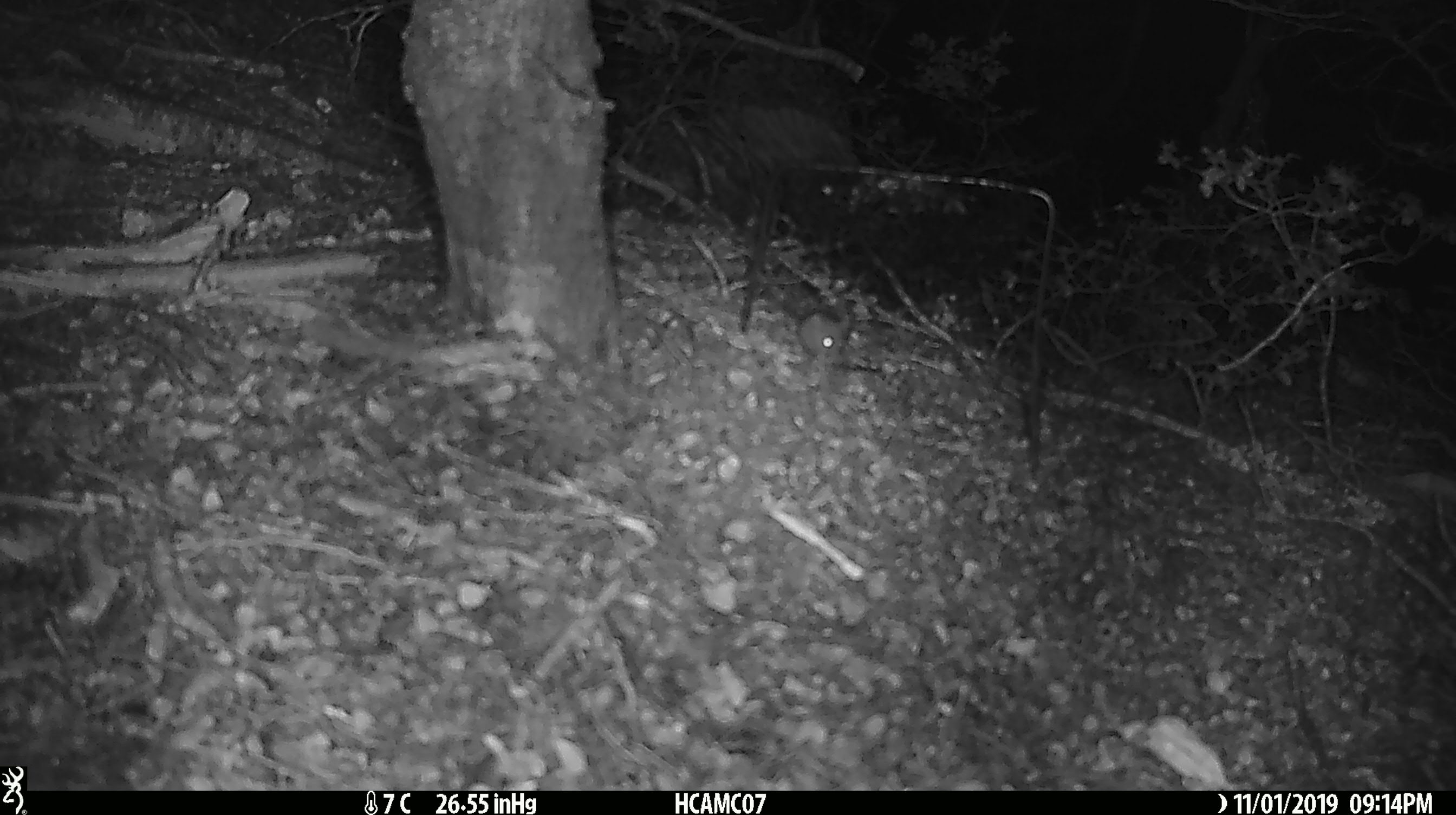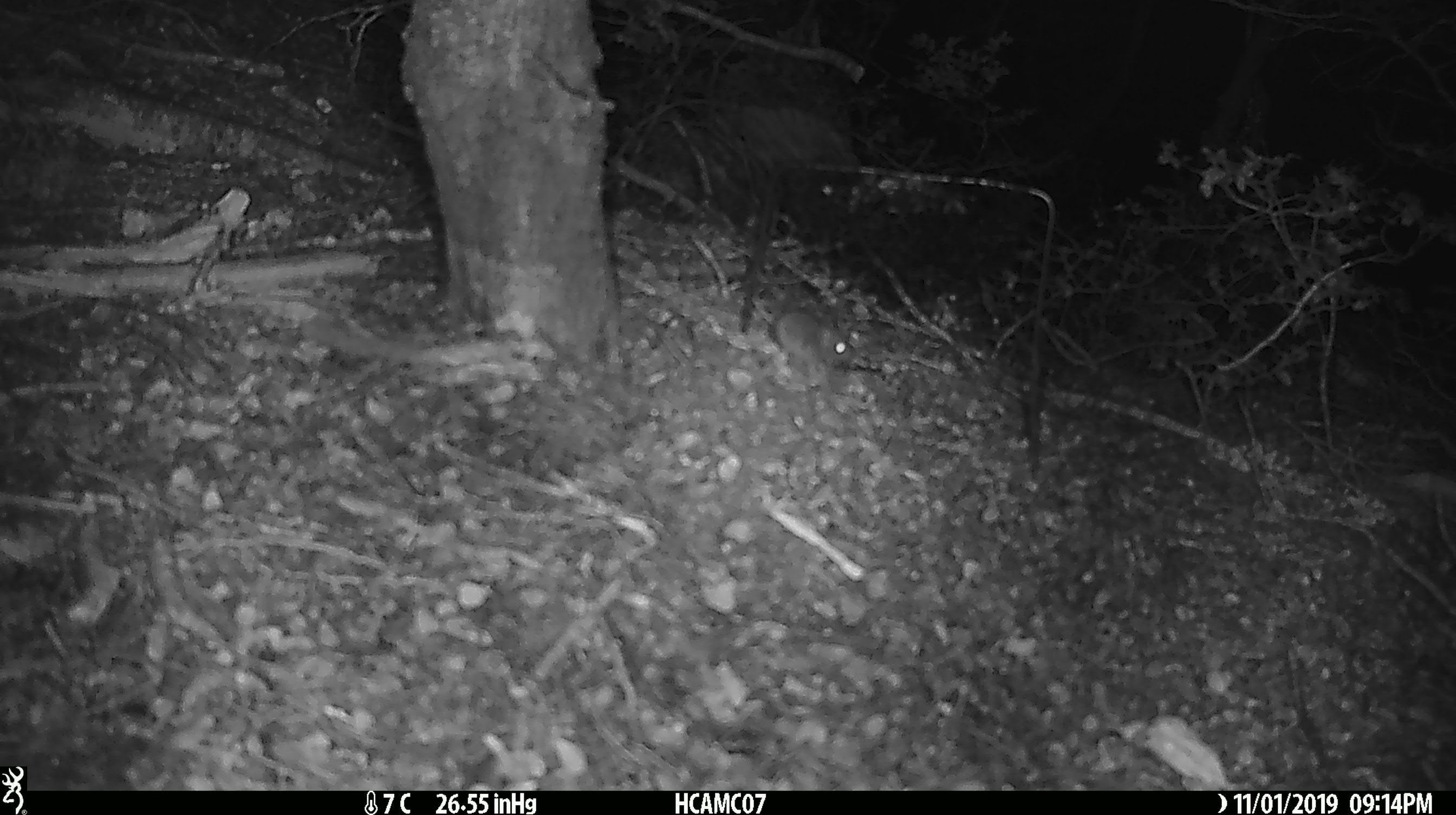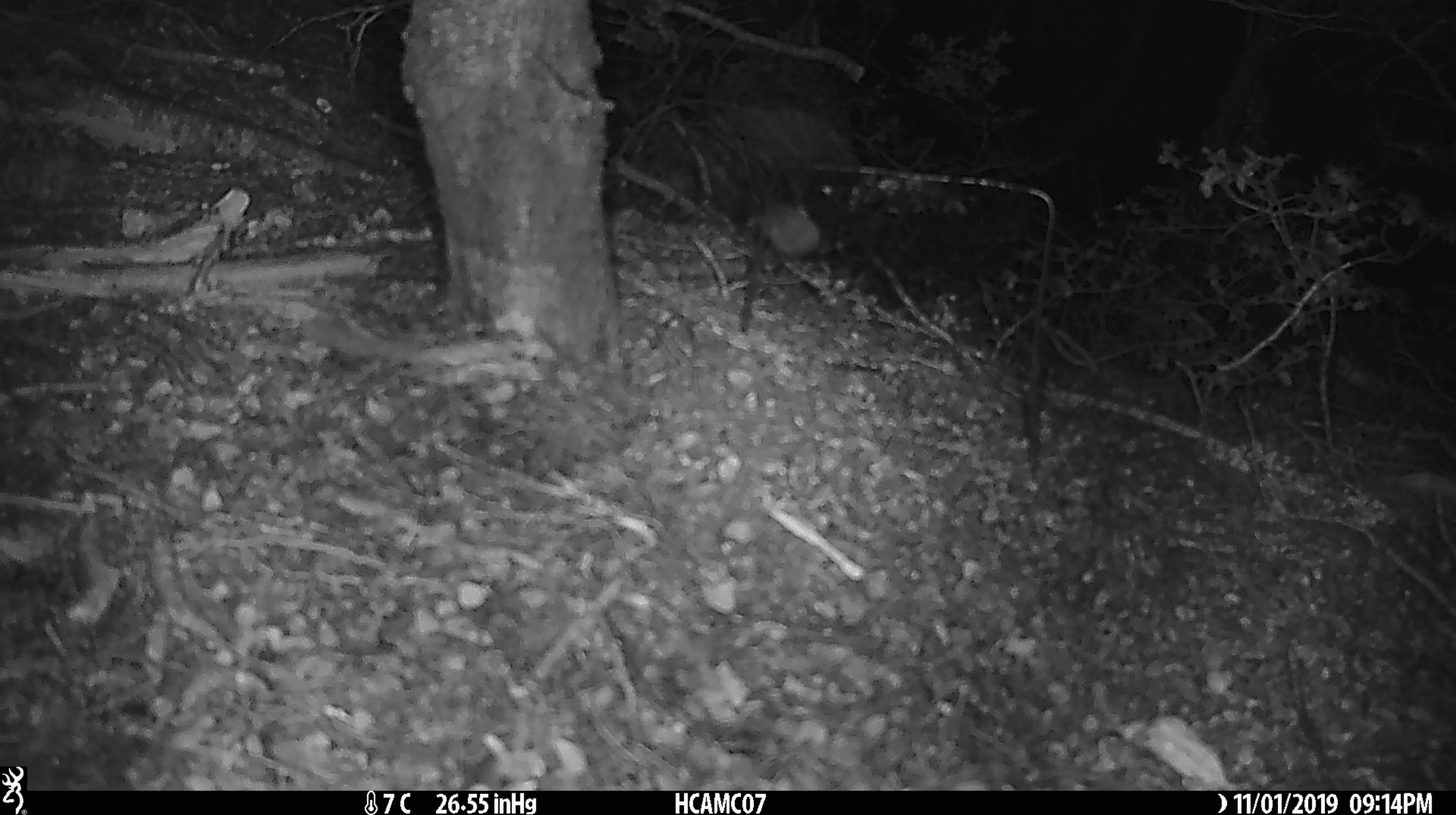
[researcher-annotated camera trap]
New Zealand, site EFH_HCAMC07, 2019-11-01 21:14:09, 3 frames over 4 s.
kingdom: Animalia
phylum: Chordata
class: Mammalia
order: Rodentia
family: Muridae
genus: Mus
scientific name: Mus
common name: mouse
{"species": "mouse (Mus)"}